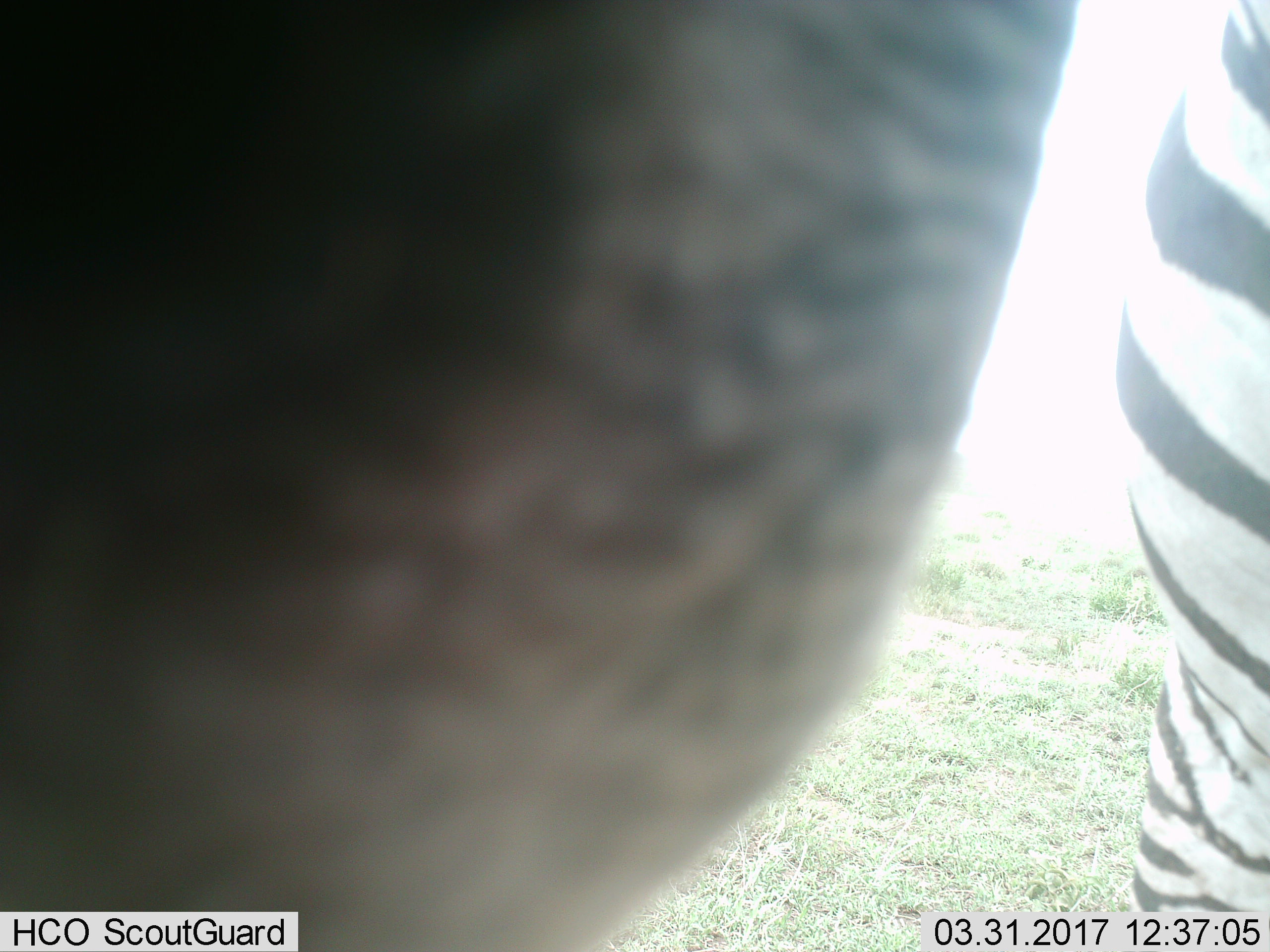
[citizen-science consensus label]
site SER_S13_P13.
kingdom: Animalia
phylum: Chordata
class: Mammalia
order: Perissodactyla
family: Equidae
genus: Equus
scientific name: Equus quagga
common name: plains zebra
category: zebraplains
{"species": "zebraplains (plains zebra) (Equus quagga)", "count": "1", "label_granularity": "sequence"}